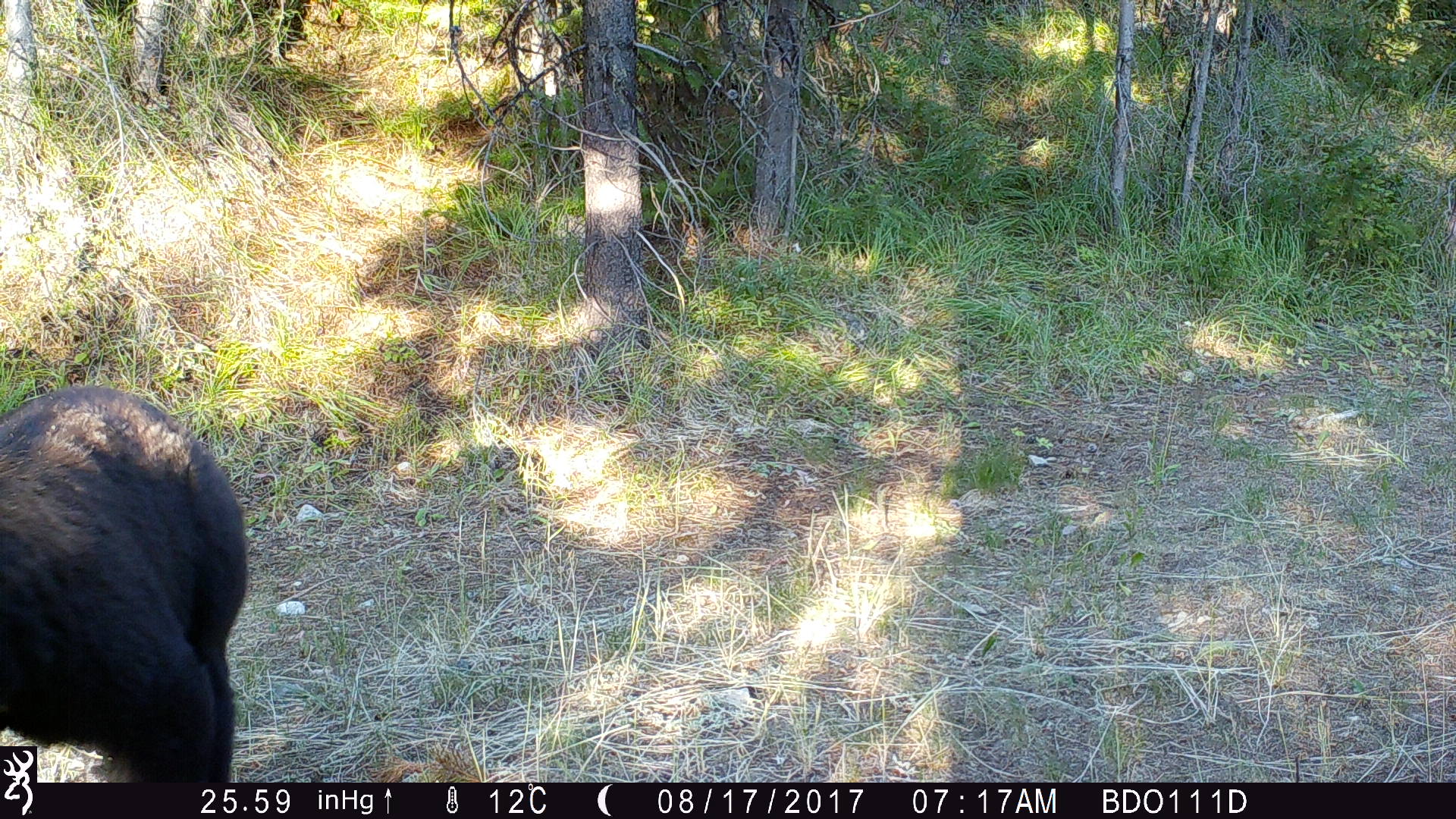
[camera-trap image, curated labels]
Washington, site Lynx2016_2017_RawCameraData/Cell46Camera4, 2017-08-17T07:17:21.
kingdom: Animalia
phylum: Chordata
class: Mammalia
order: Carnivora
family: Ursidae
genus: Ursus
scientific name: Ursus americanus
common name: american black bear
Ursus americanus (american black bear). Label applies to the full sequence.